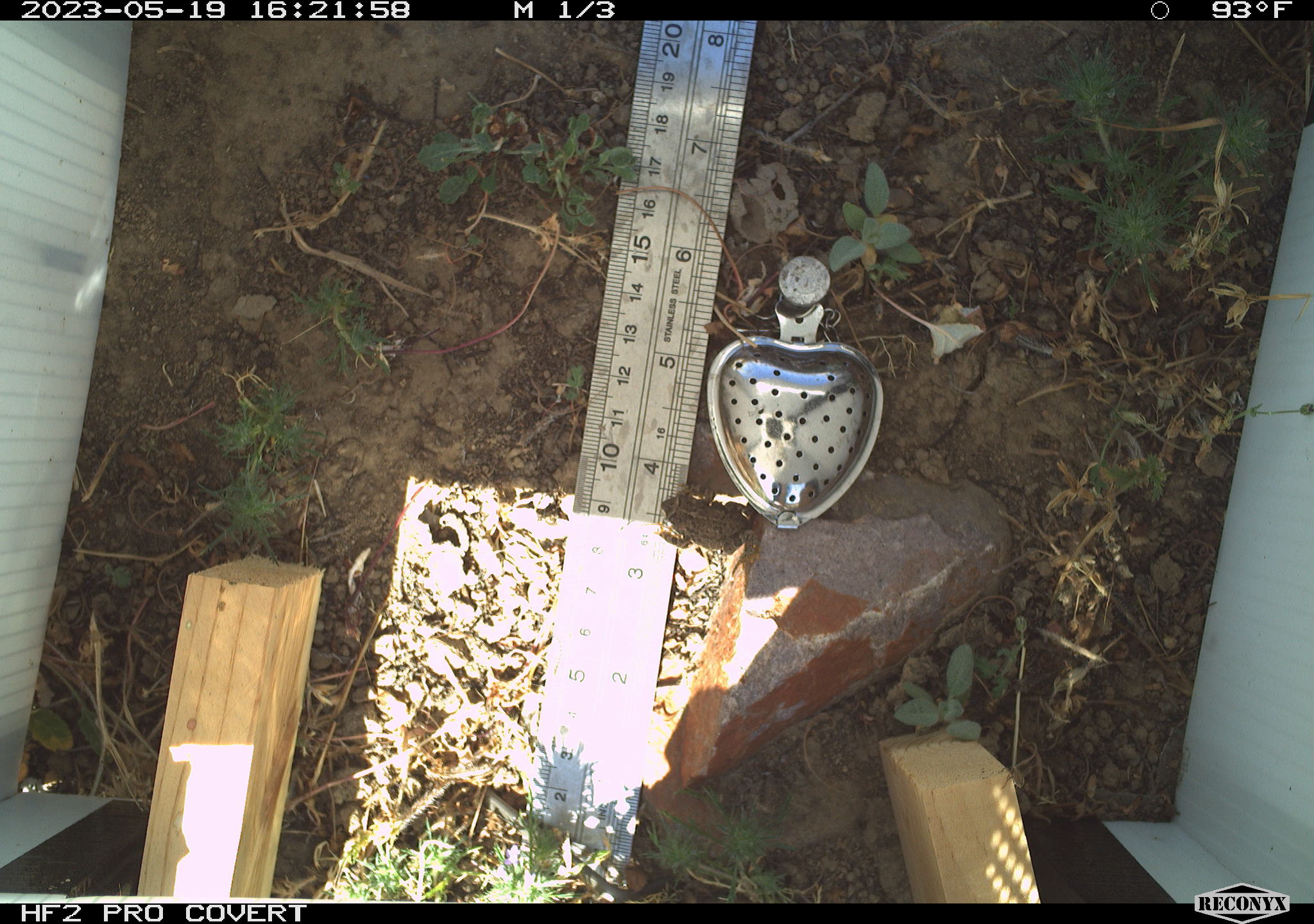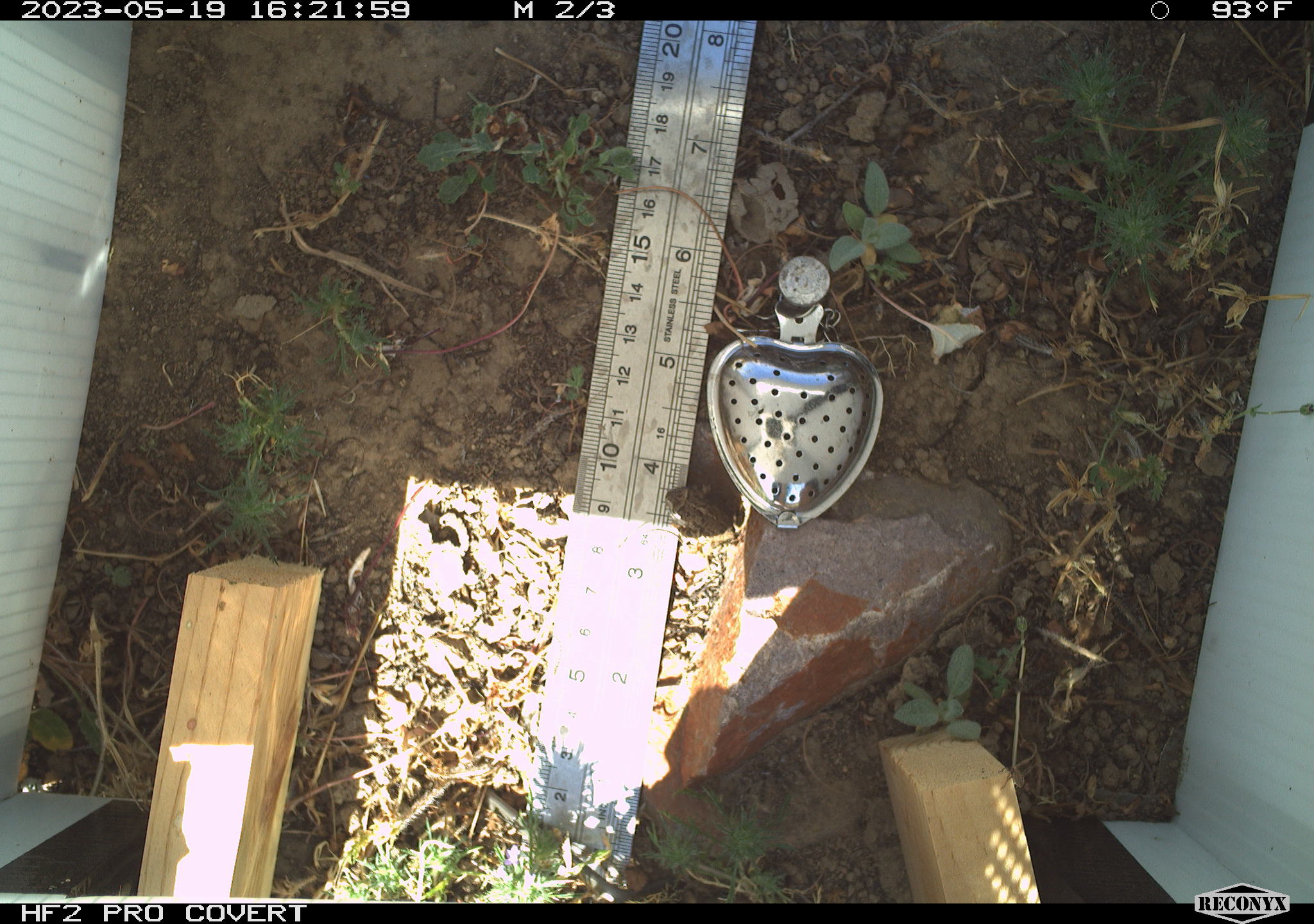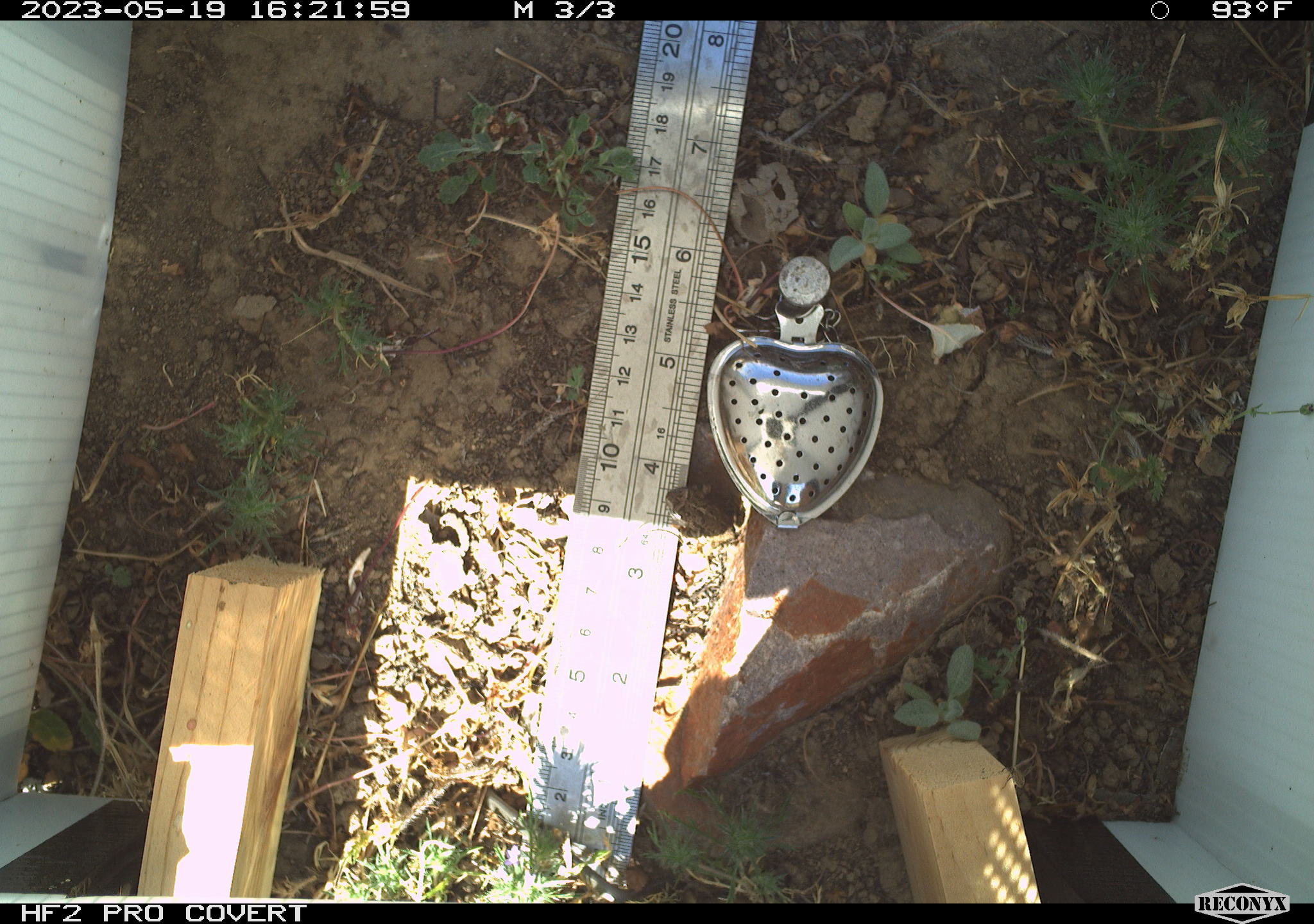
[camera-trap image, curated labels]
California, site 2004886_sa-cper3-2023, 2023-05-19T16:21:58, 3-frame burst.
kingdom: Animalia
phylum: Chordata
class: Amphibia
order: Anura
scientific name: Anura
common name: frogs